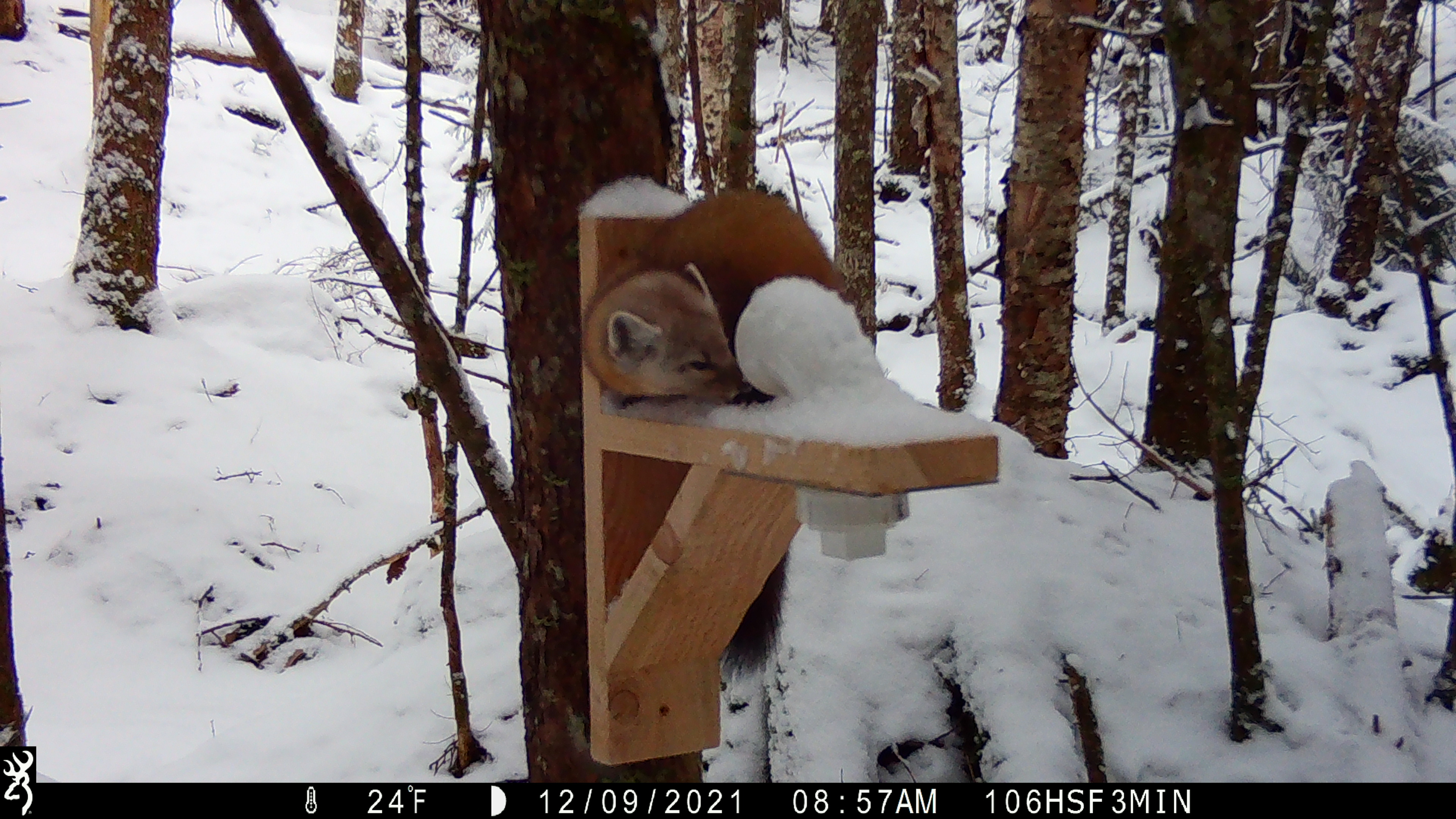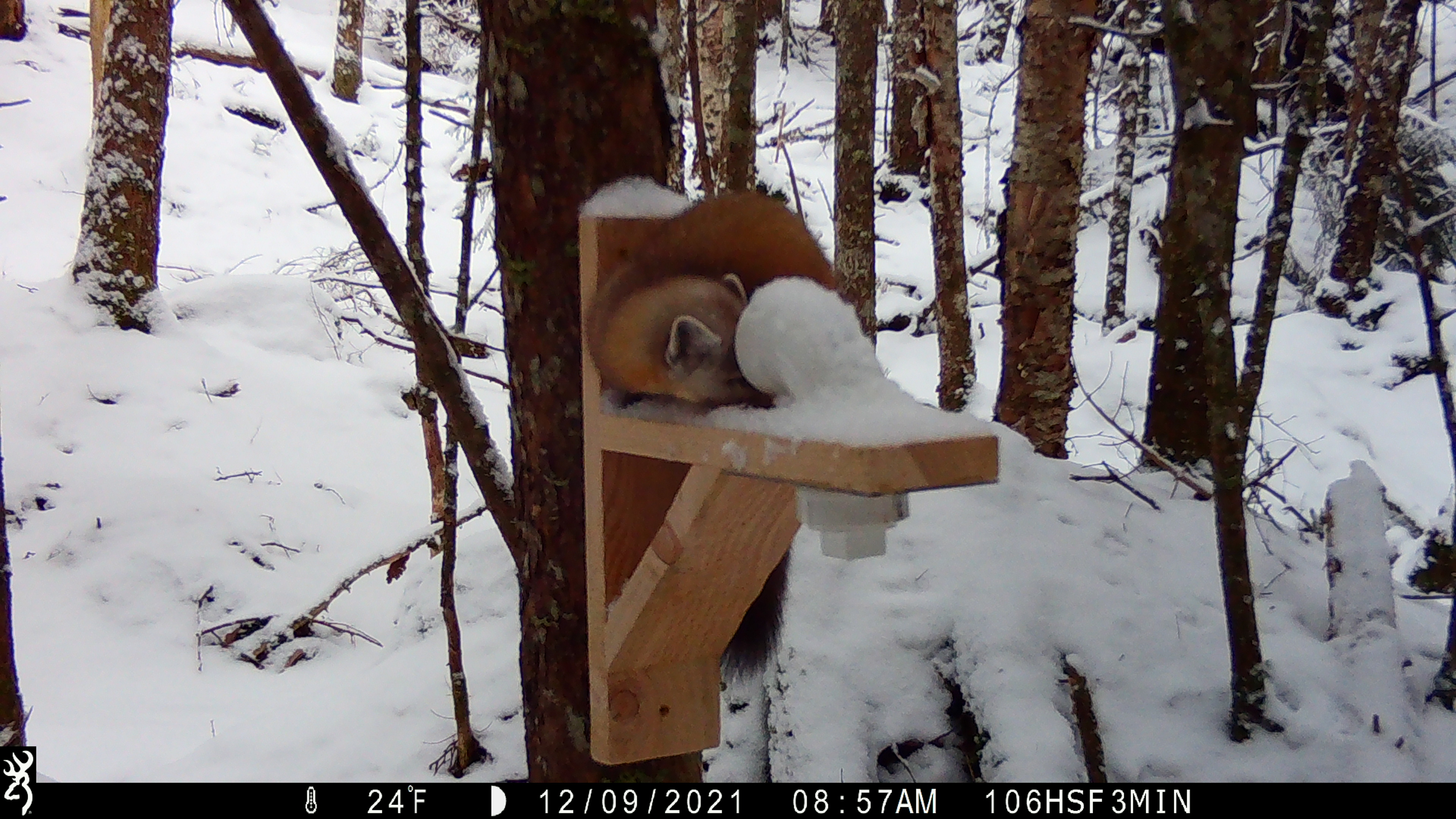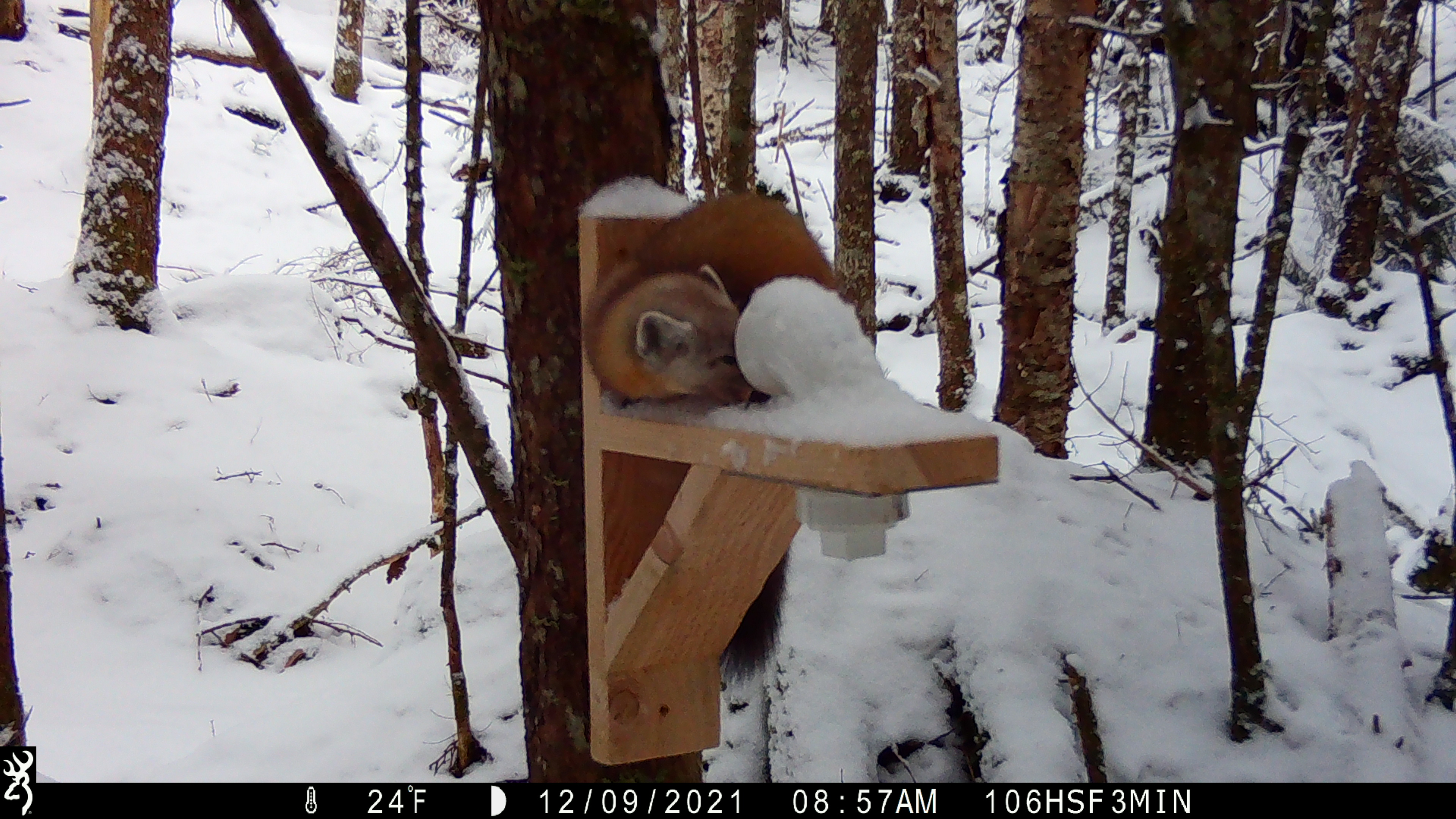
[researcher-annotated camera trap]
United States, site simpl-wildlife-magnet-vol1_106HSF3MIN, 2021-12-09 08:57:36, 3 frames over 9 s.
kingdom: Animalia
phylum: Chordata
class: Mammalia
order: Carnivora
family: Mustelidae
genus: Martes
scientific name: Martes americana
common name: american marten